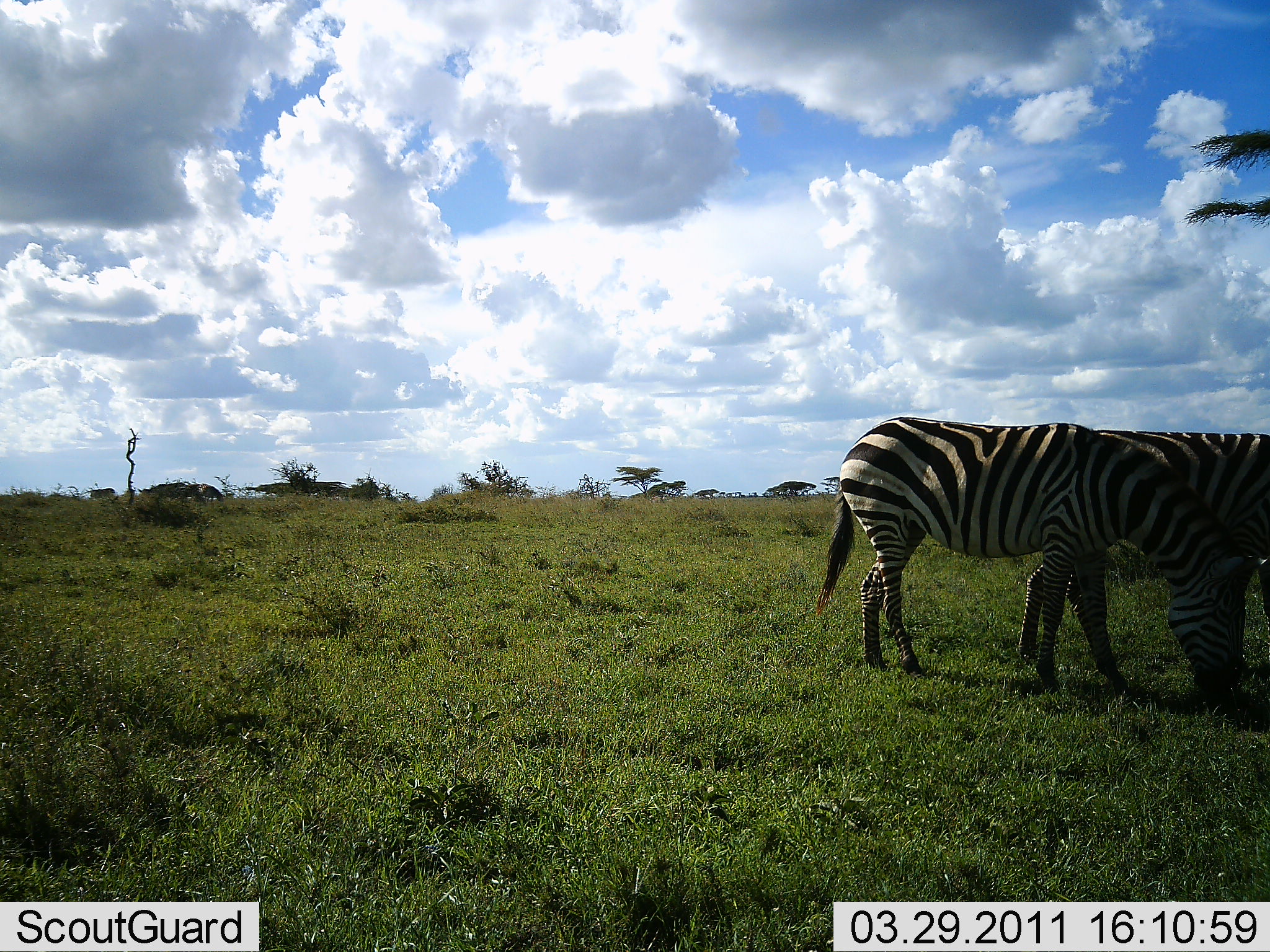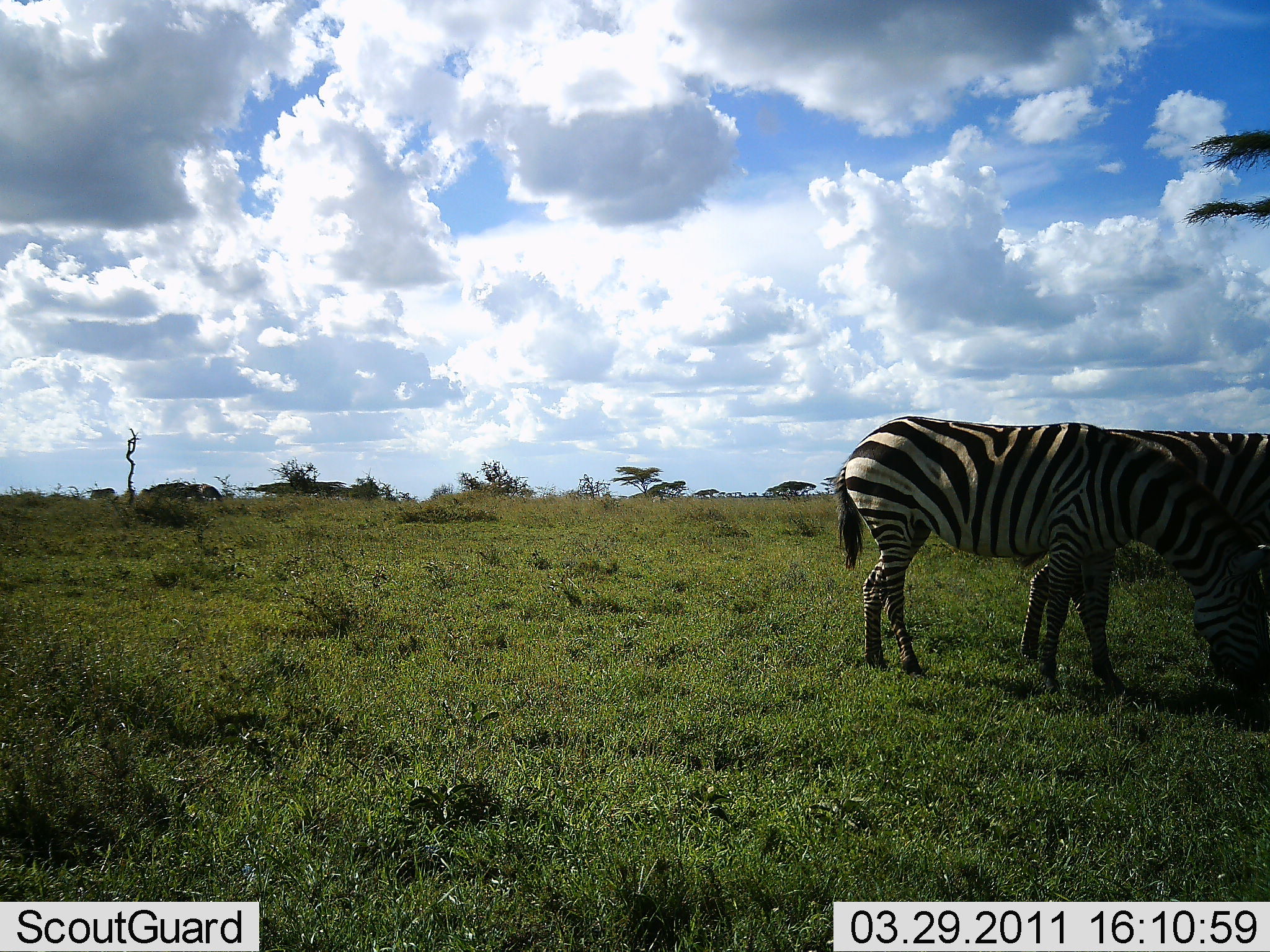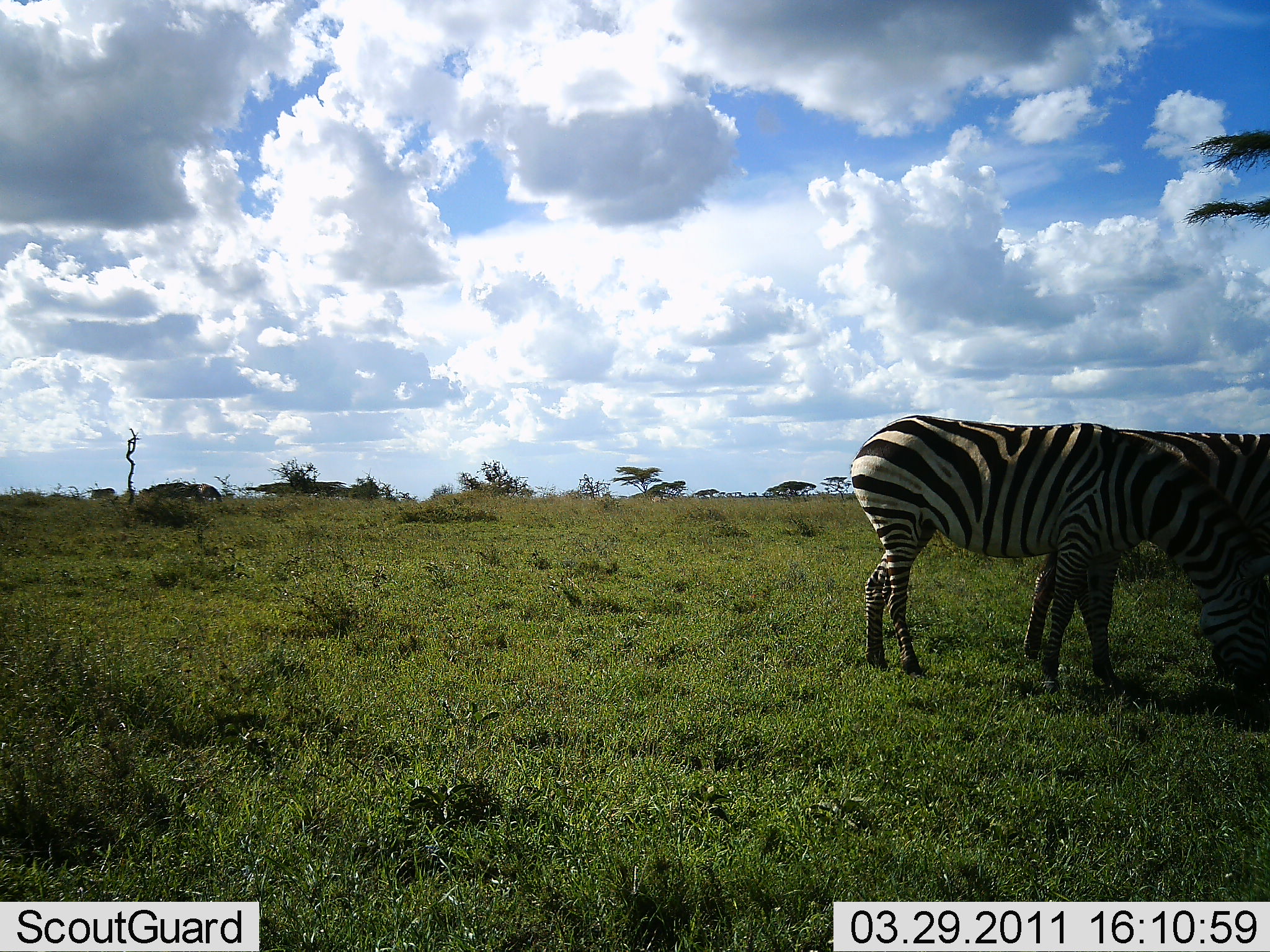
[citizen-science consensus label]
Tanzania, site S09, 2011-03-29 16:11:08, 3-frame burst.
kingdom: Animalia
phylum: Chordata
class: Mammalia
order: Perissodactyla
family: Equidae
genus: Equus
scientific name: Equus quagga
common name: plains zebra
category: zebra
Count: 2.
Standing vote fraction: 55%.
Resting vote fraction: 9%.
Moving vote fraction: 0%.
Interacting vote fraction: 0%.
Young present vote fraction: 0%.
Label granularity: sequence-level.